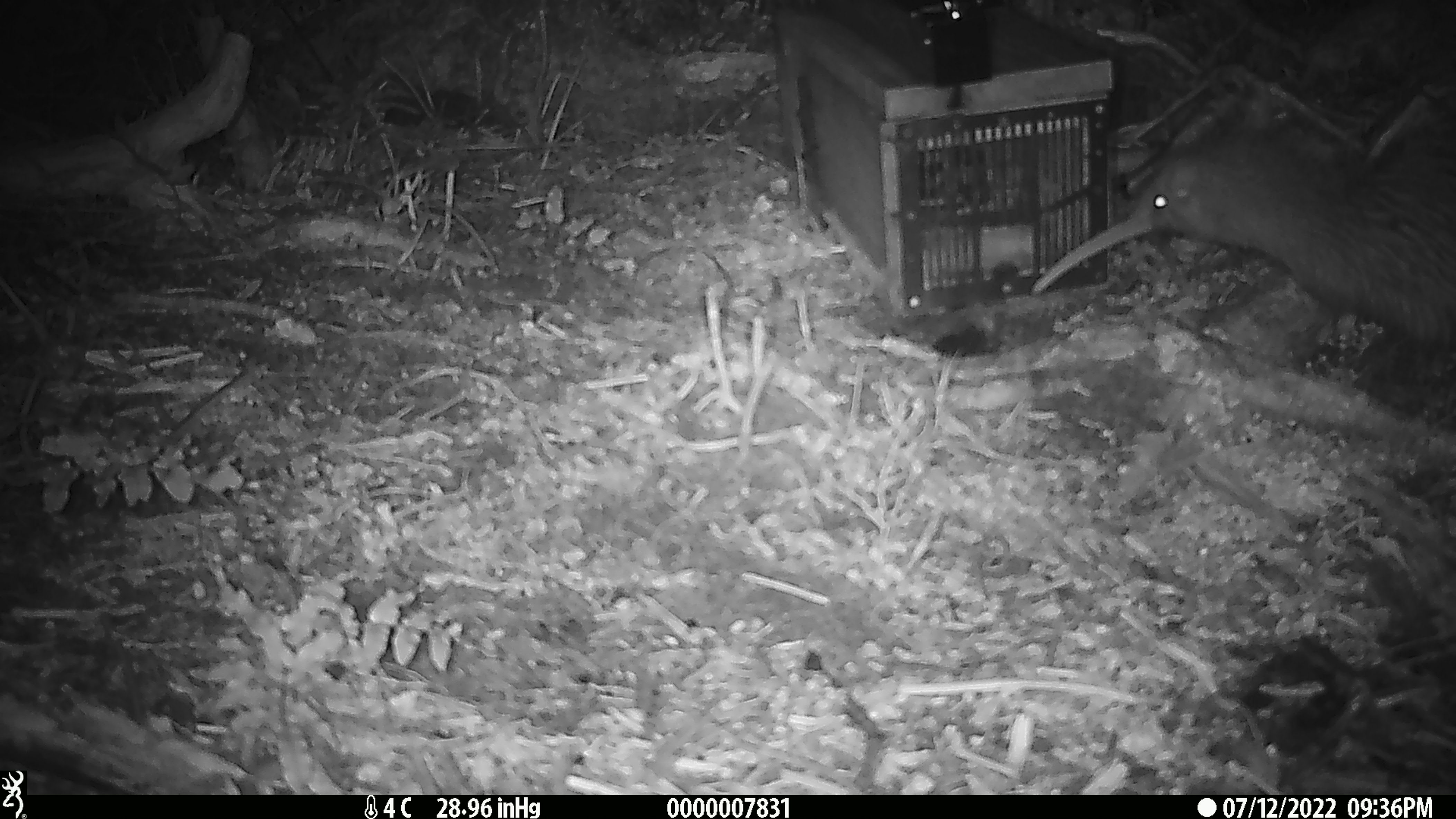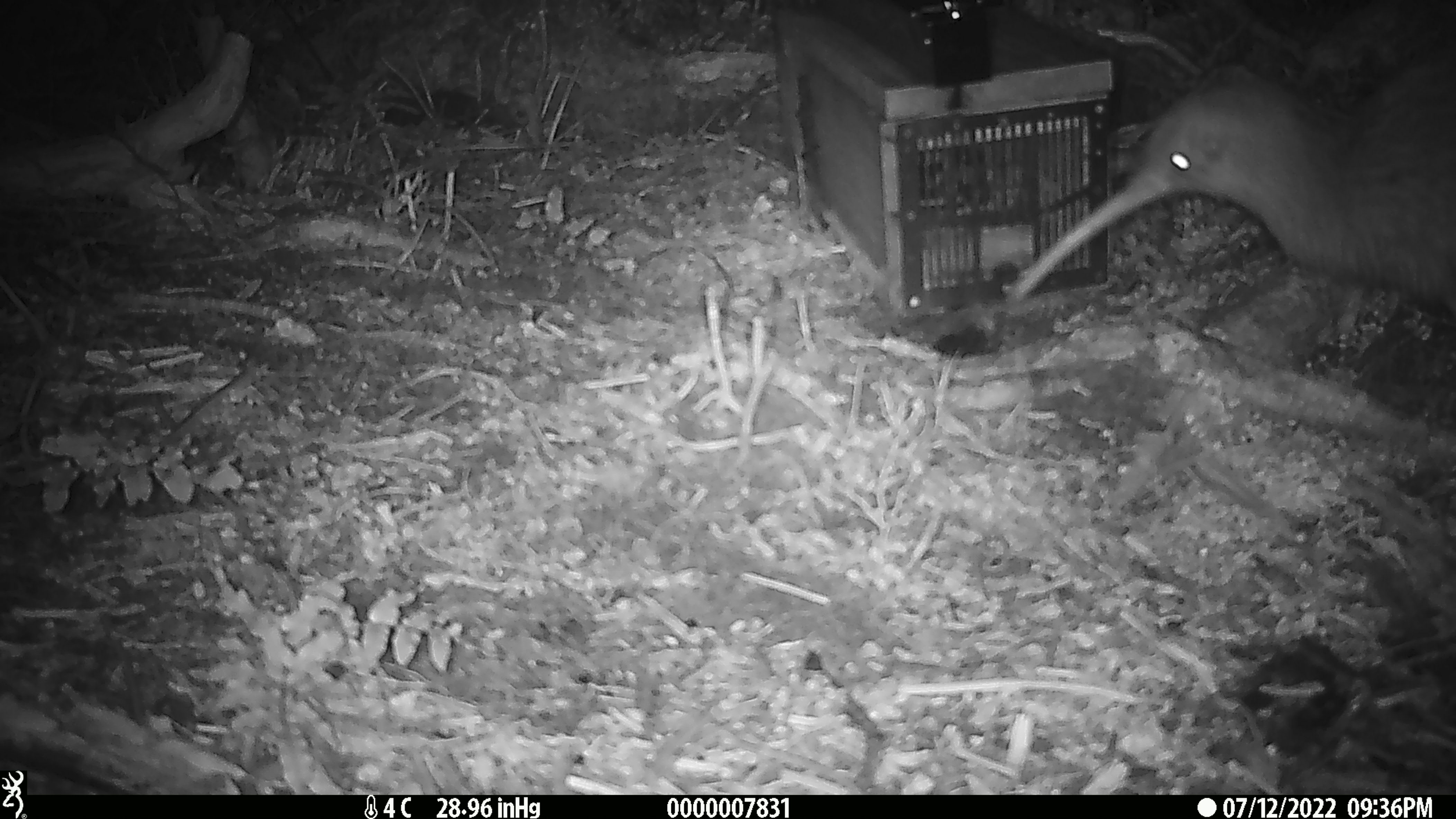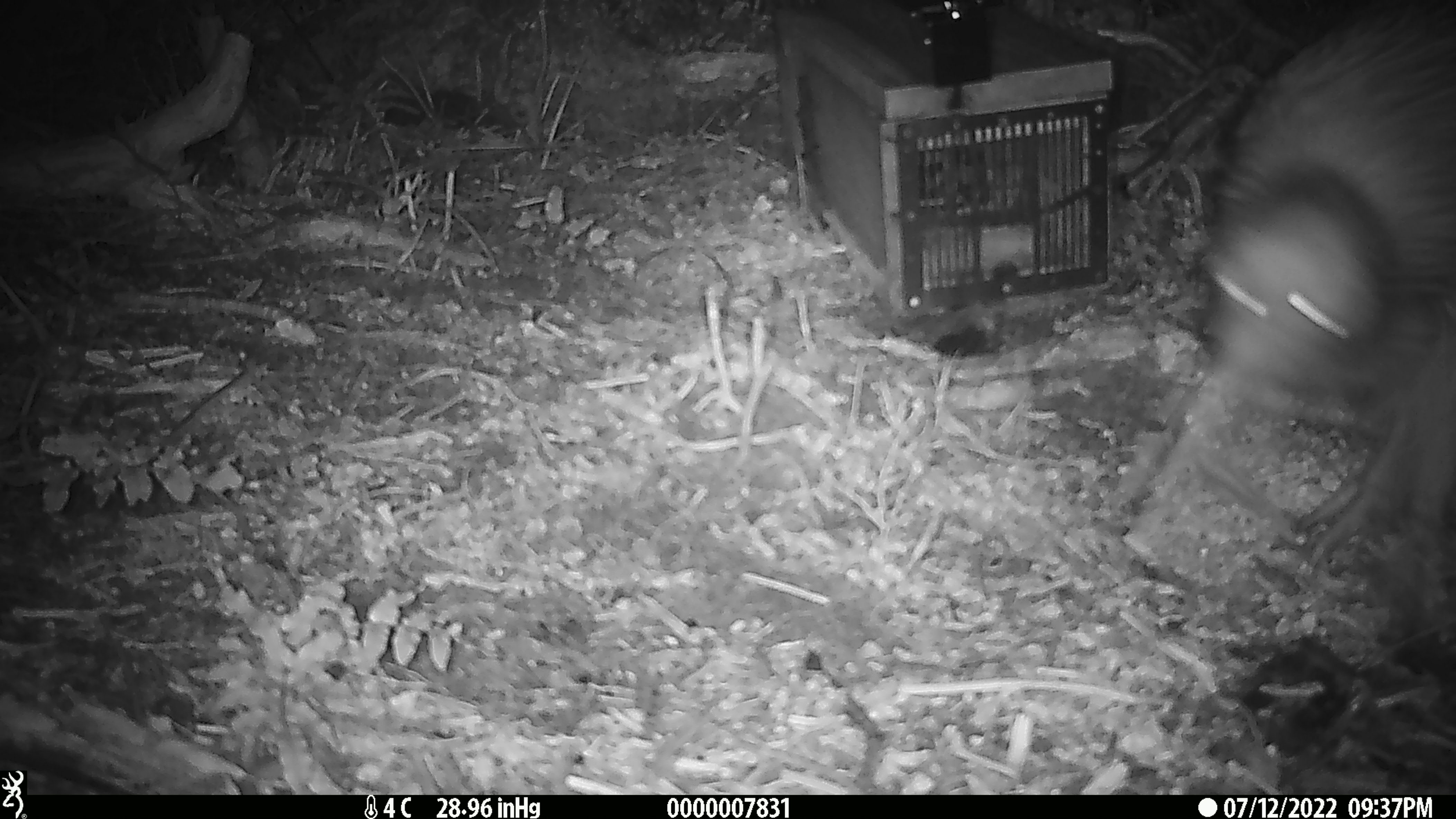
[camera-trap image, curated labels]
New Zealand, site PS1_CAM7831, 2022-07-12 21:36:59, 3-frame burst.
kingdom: Animalia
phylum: Chordata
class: Aves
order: Apterygiformes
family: Apterygidae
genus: Apteryx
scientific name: Apteryx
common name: kiwi